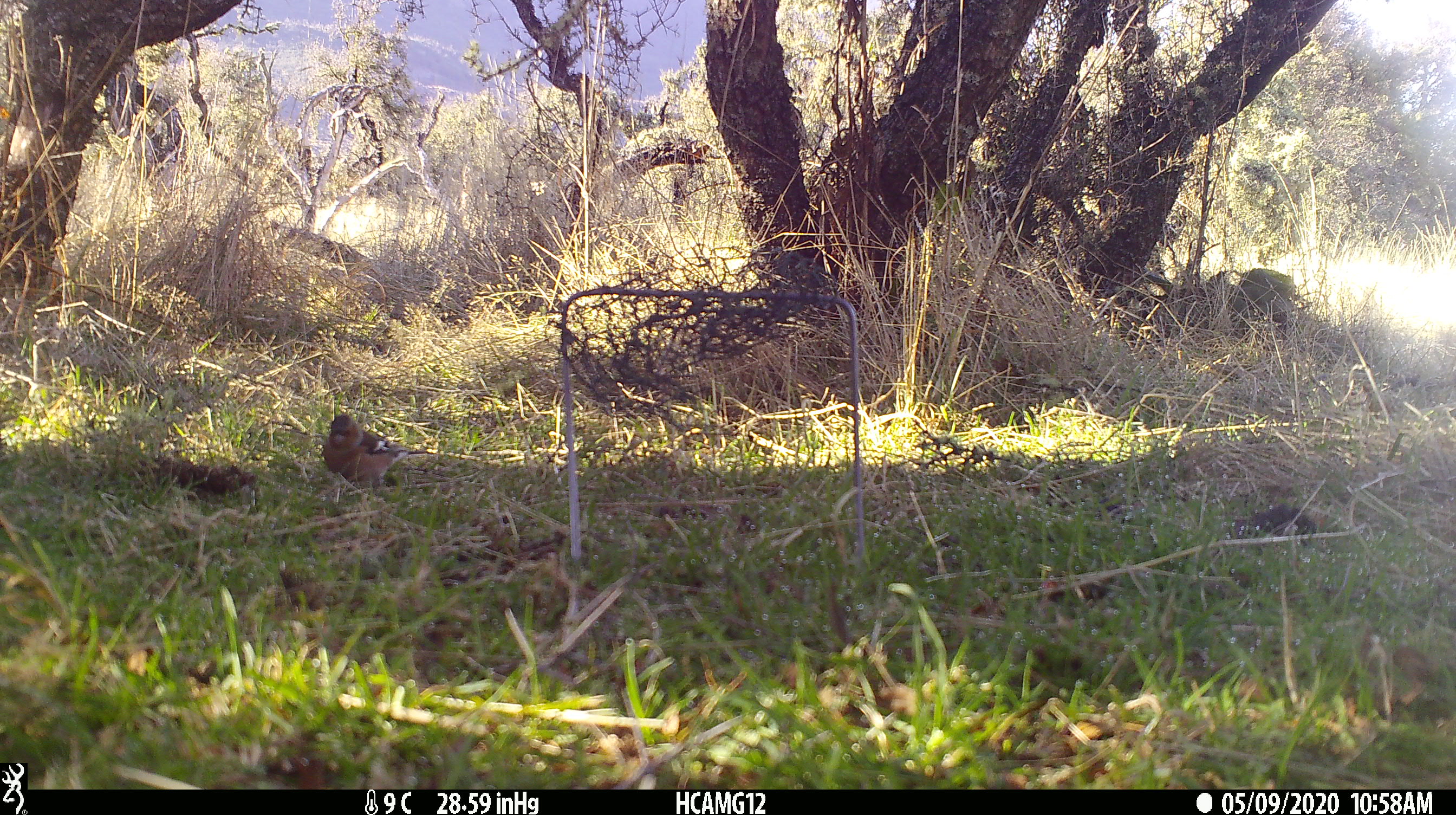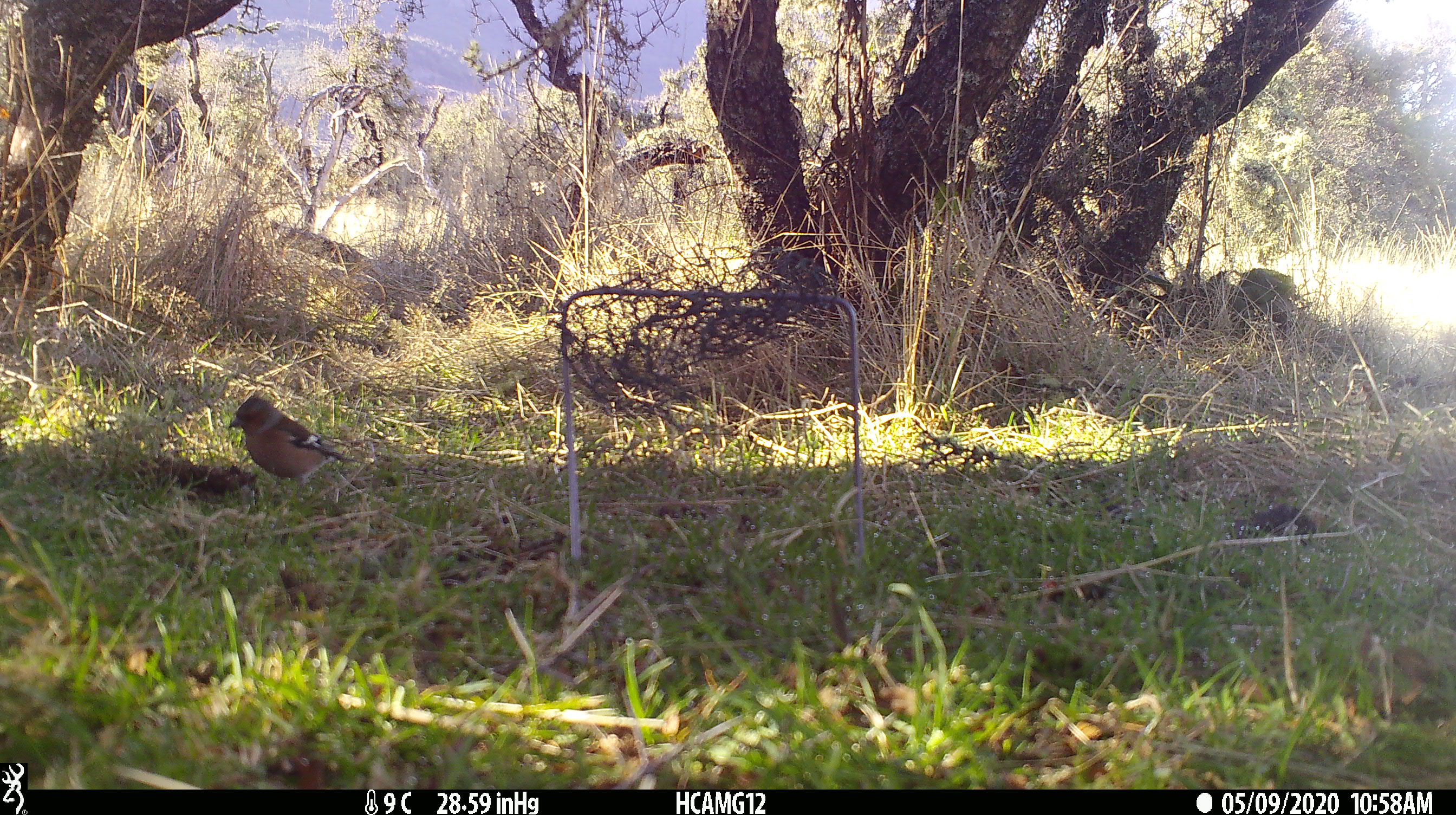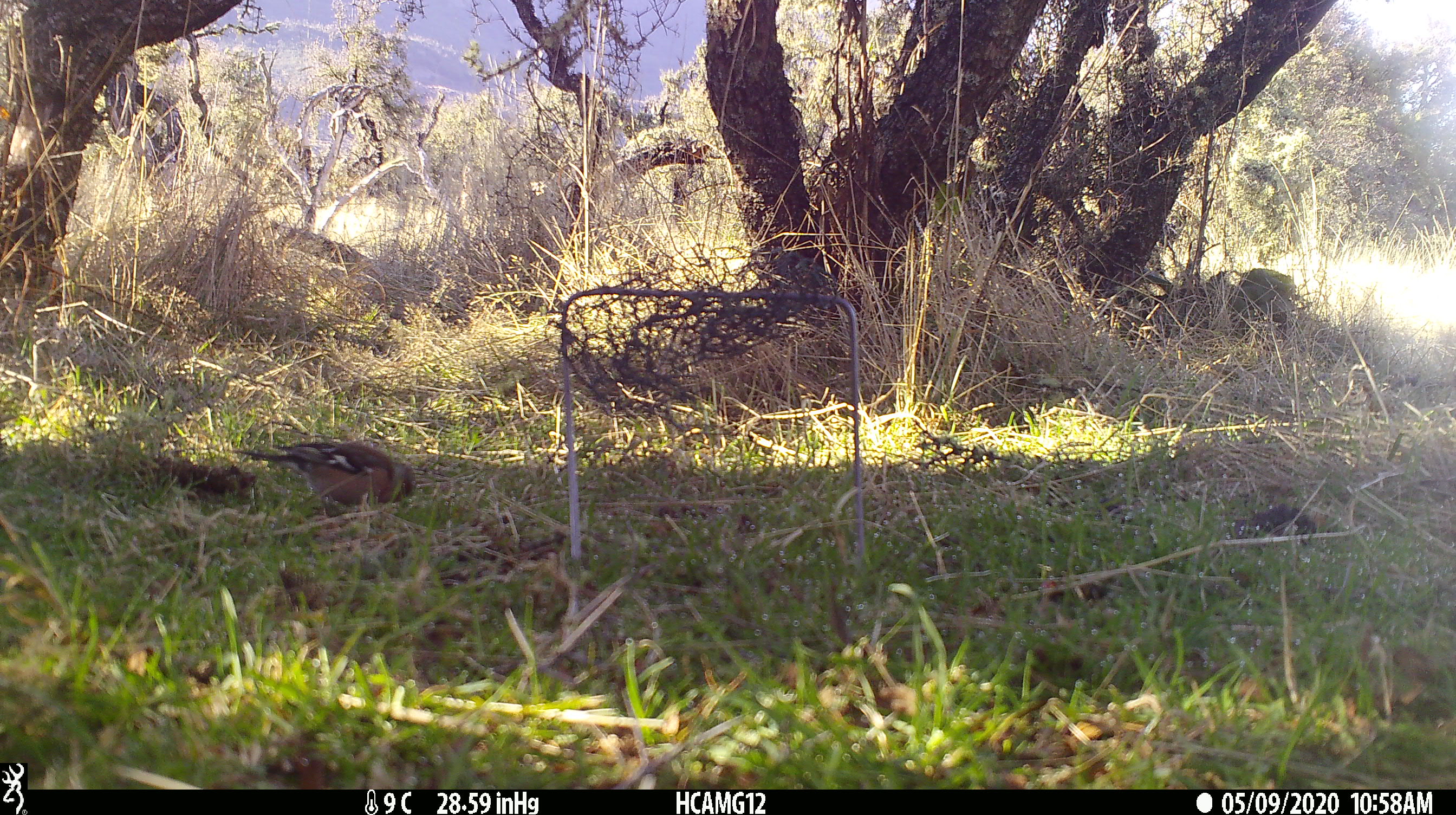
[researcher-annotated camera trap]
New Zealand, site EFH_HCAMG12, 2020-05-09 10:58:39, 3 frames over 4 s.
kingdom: Animalia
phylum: Chordata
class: Aves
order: Passeriformes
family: Fringillidae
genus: Fringilla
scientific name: Fringilla coelebs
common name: common chaffinch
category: chaffinch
Chaffinch (common chaffinch) (Fringilla coelebs).